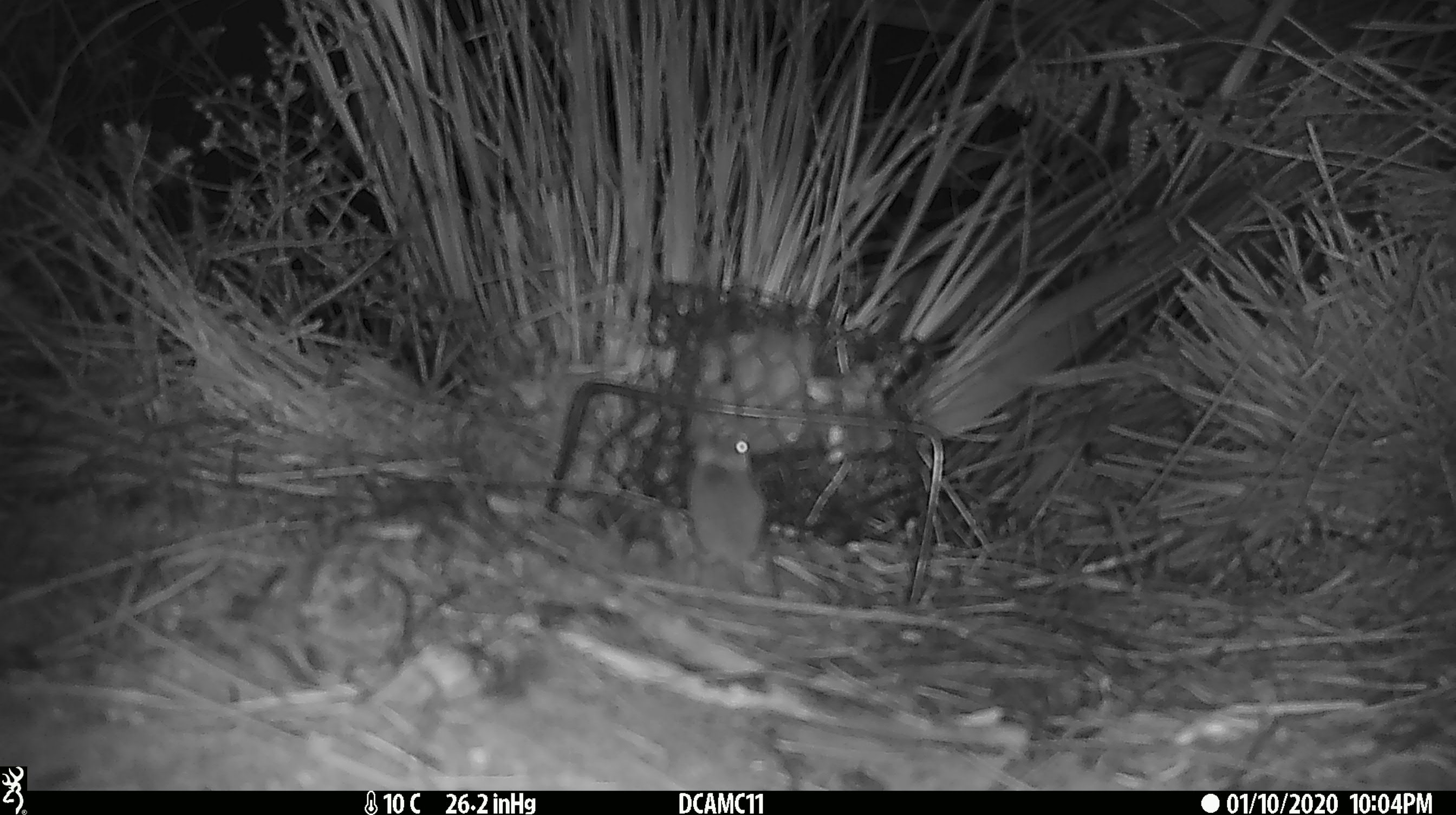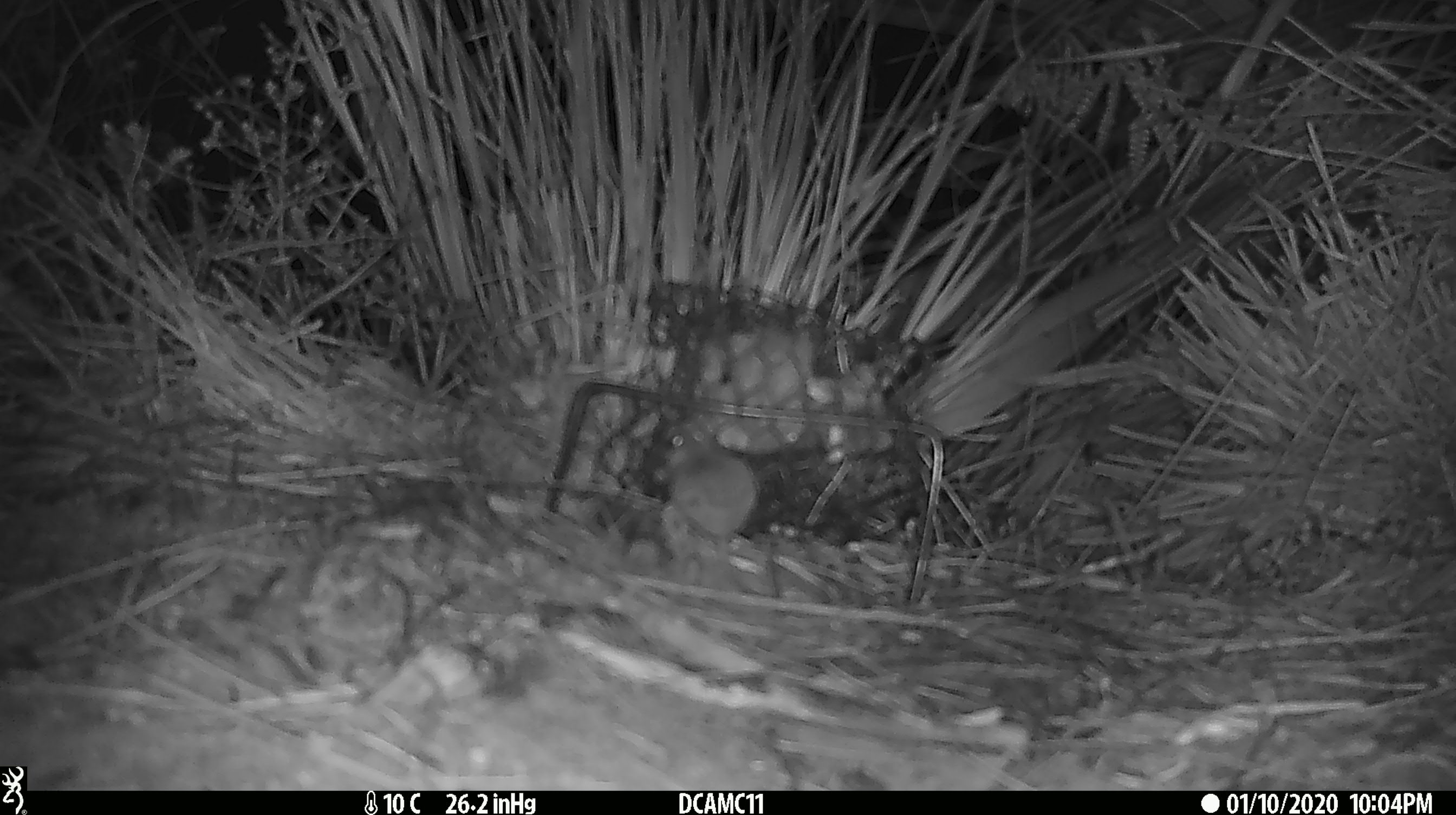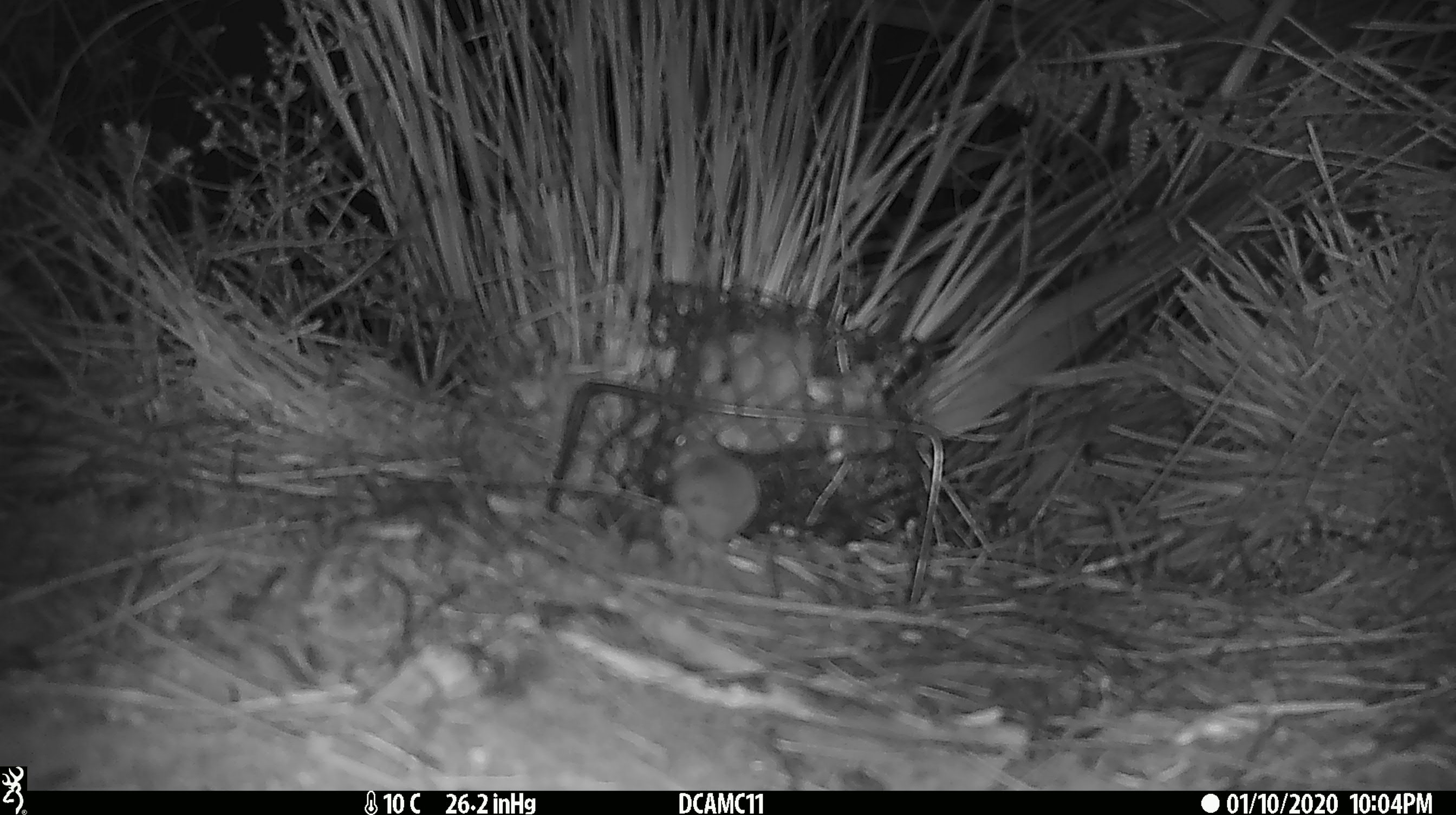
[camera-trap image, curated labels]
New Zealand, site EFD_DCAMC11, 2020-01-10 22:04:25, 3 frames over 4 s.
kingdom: Animalia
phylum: Chordata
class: Mammalia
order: Rodentia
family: Muridae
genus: Mus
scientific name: Mus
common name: mouse